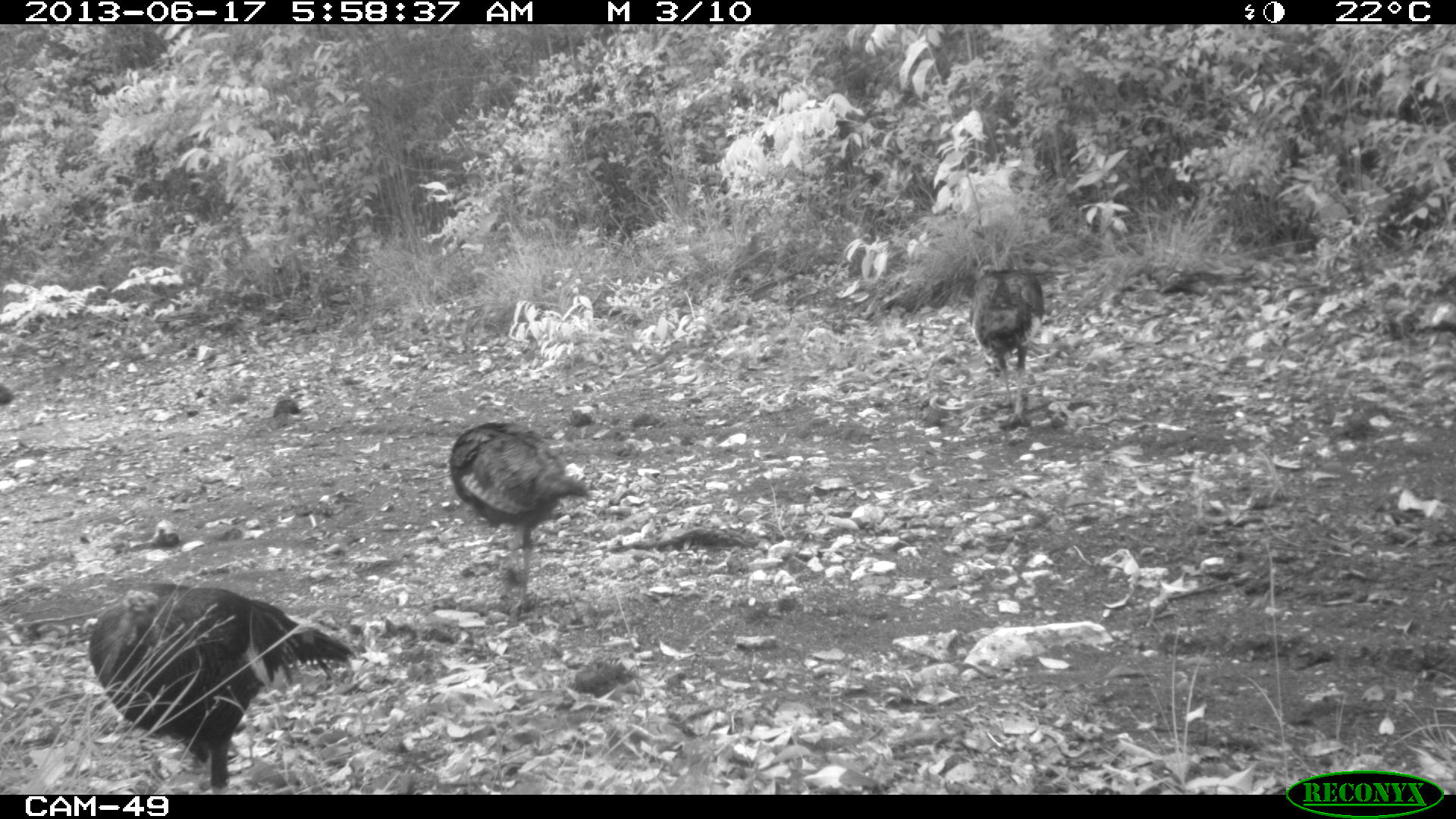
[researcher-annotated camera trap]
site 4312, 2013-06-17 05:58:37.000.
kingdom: Animalia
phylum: Chordata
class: Aves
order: Galliformes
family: Phasianidae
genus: Meleagris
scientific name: Meleagris ocellata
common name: ocellated turkey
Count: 4.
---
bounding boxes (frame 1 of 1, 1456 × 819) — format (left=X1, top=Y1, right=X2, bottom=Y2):
meleagris ocellata: (left=88, top=580, right=354, bottom=795); (left=448, top=422, right=590, bottom=608); (left=967, top=254, right=1044, bottom=423)